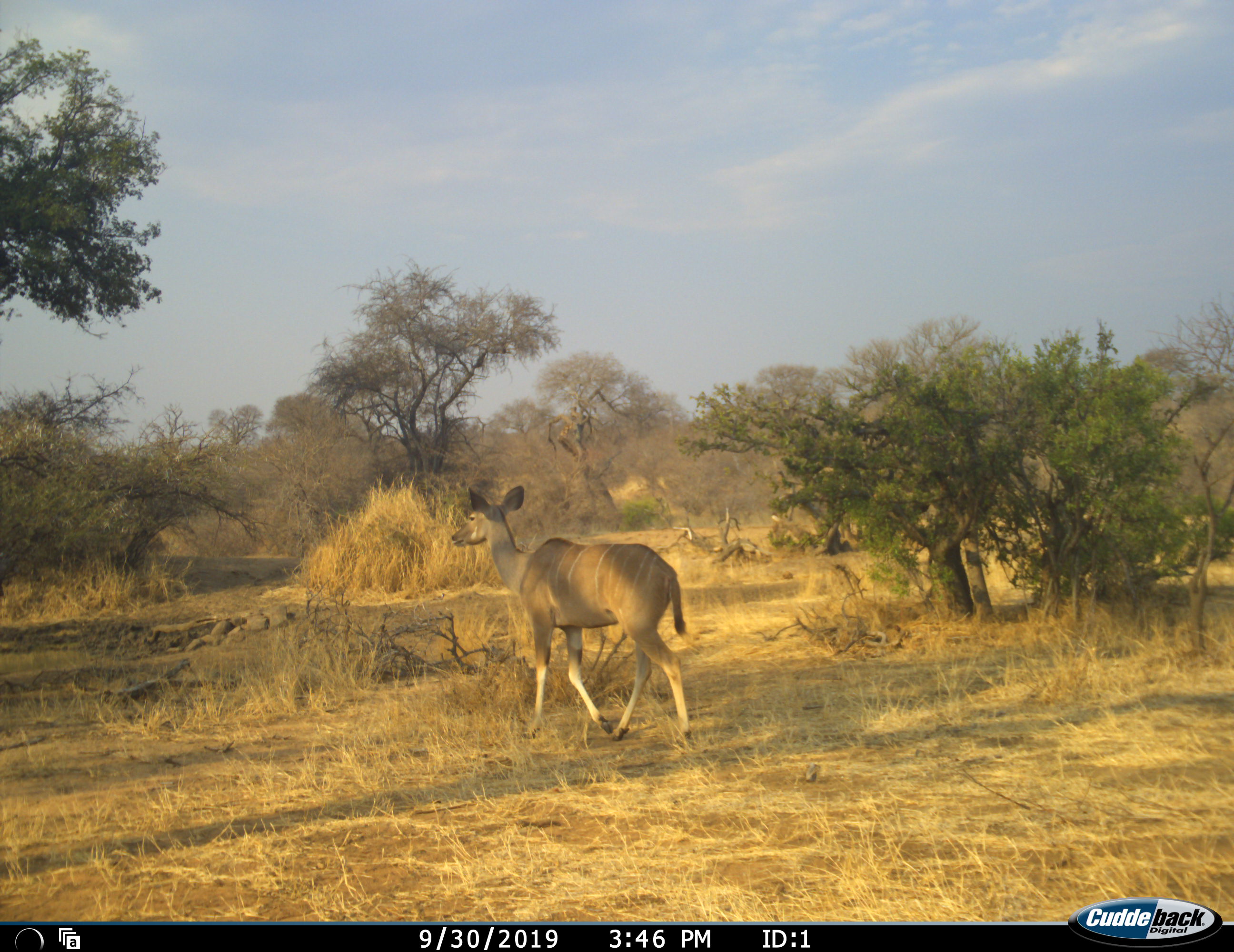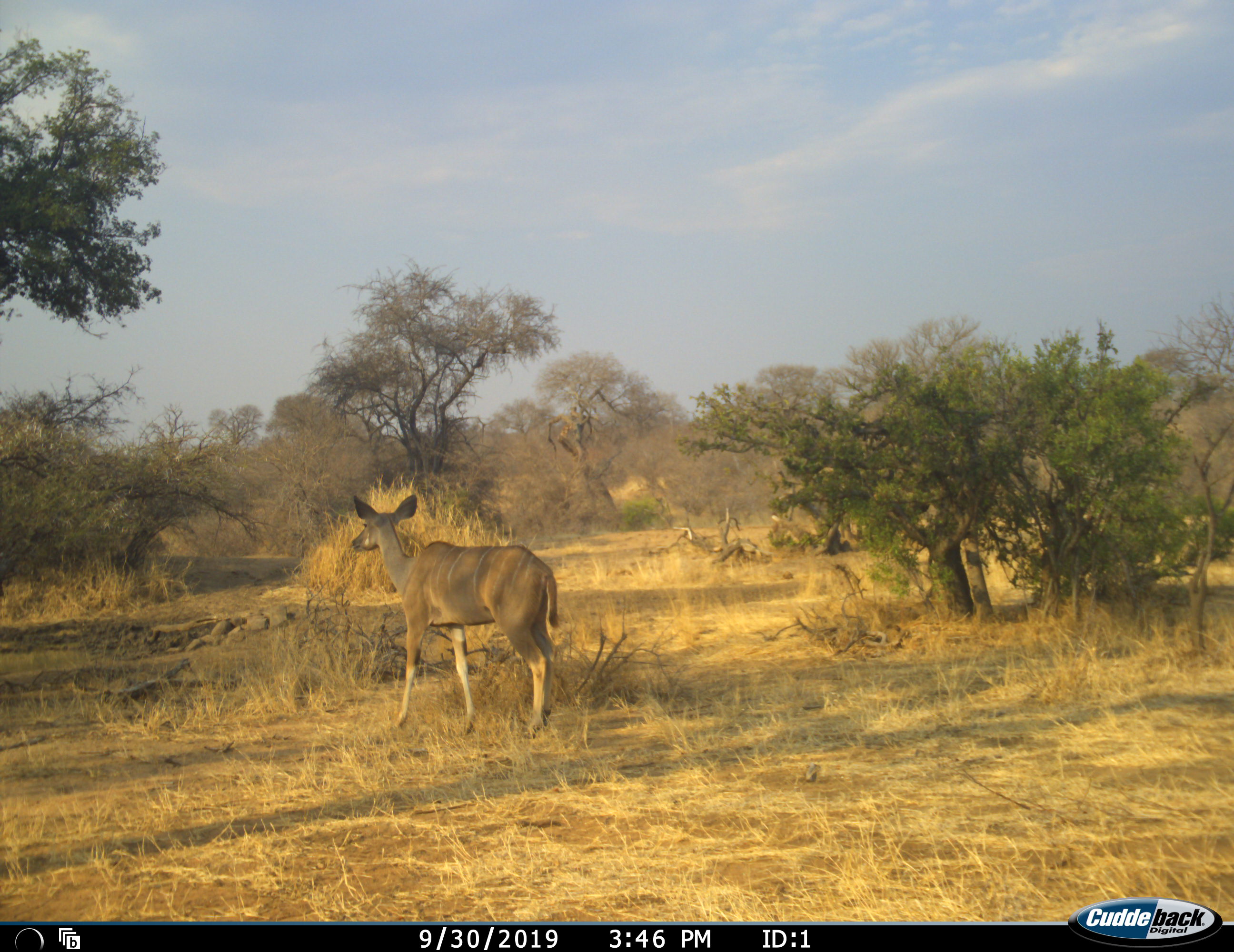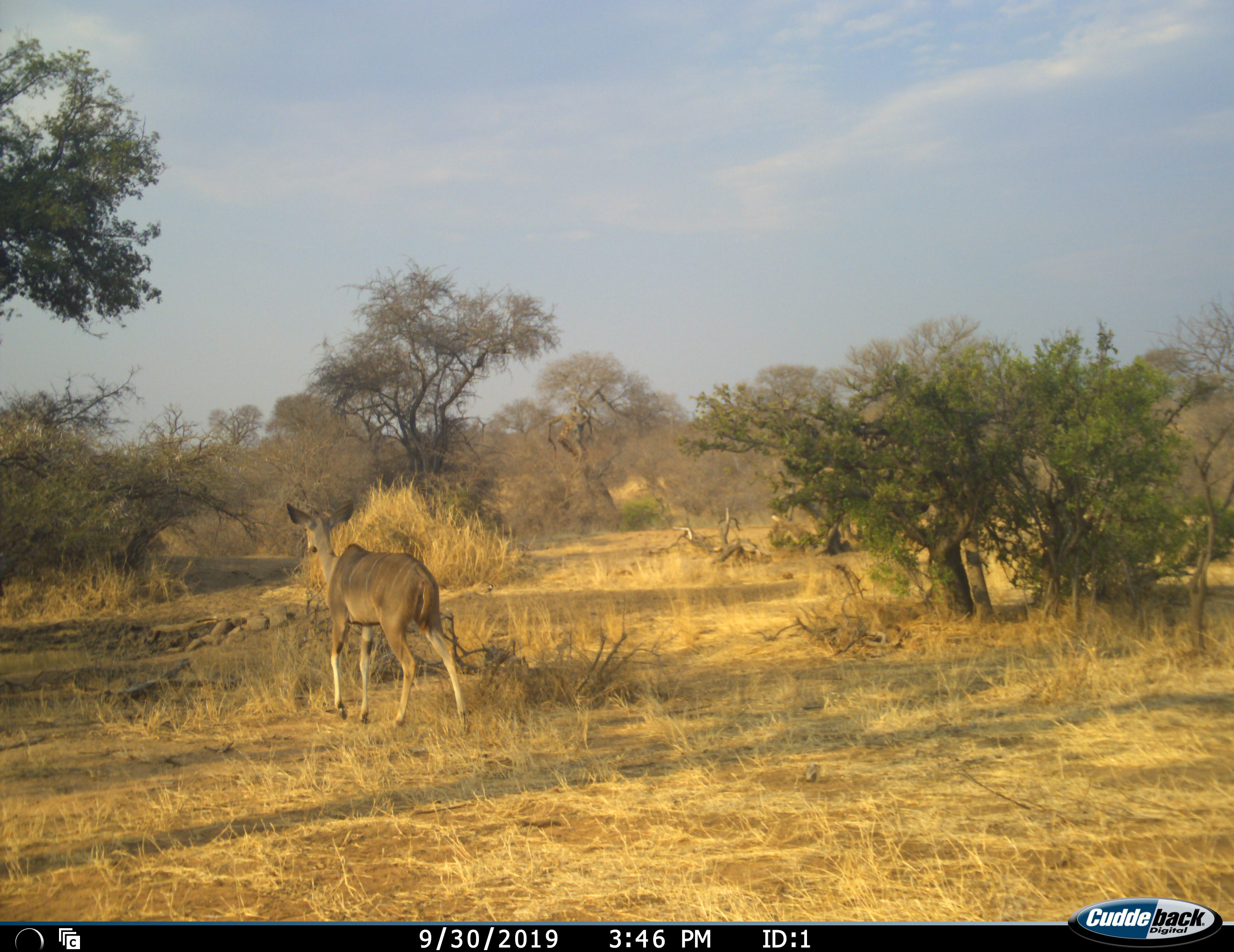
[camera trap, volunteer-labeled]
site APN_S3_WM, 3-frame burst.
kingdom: Animalia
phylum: Chordata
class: Mammalia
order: Artiodactyla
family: Bovidae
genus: Tragelaphus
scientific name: Tragelaphus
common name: kudu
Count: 1.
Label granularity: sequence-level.